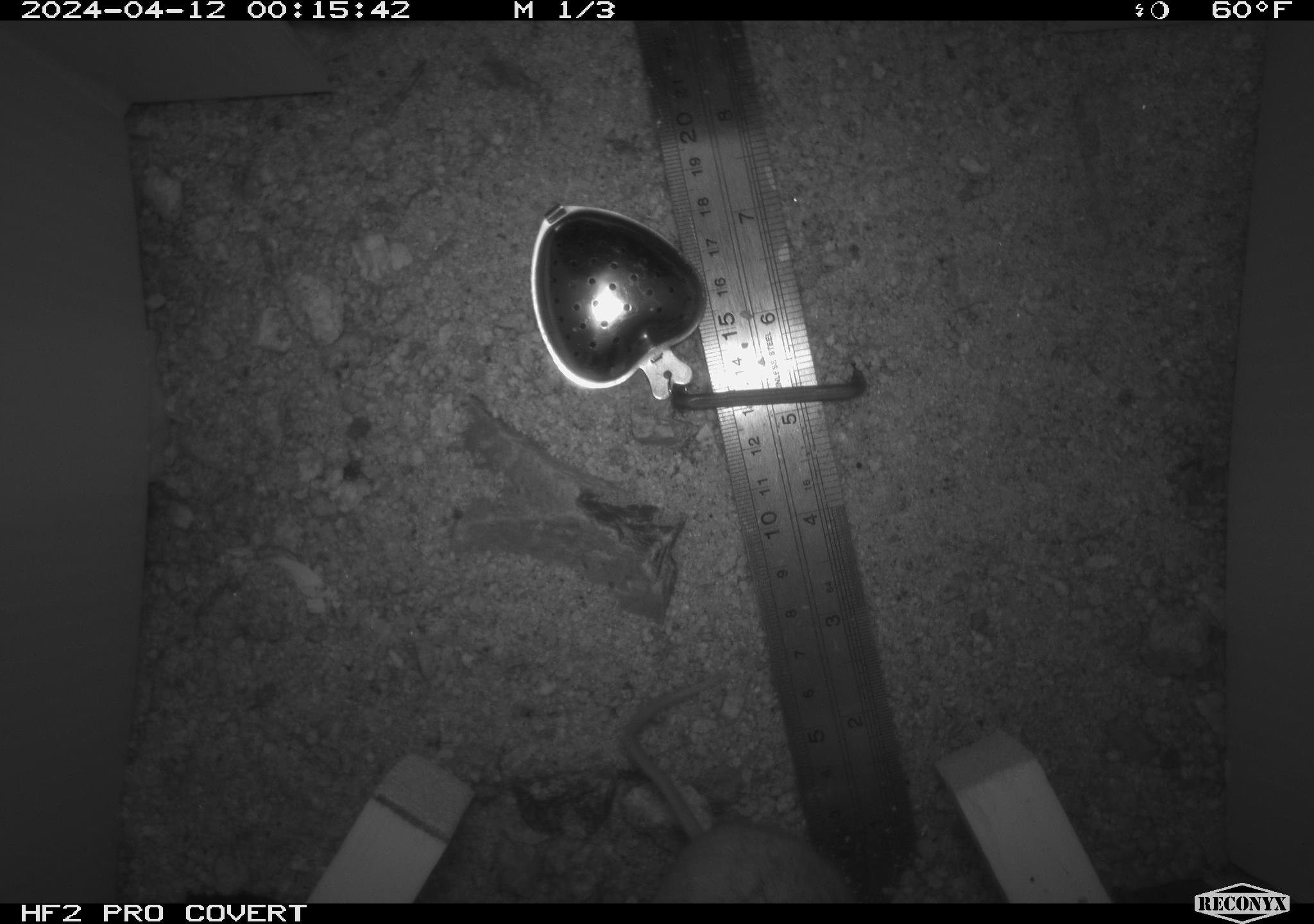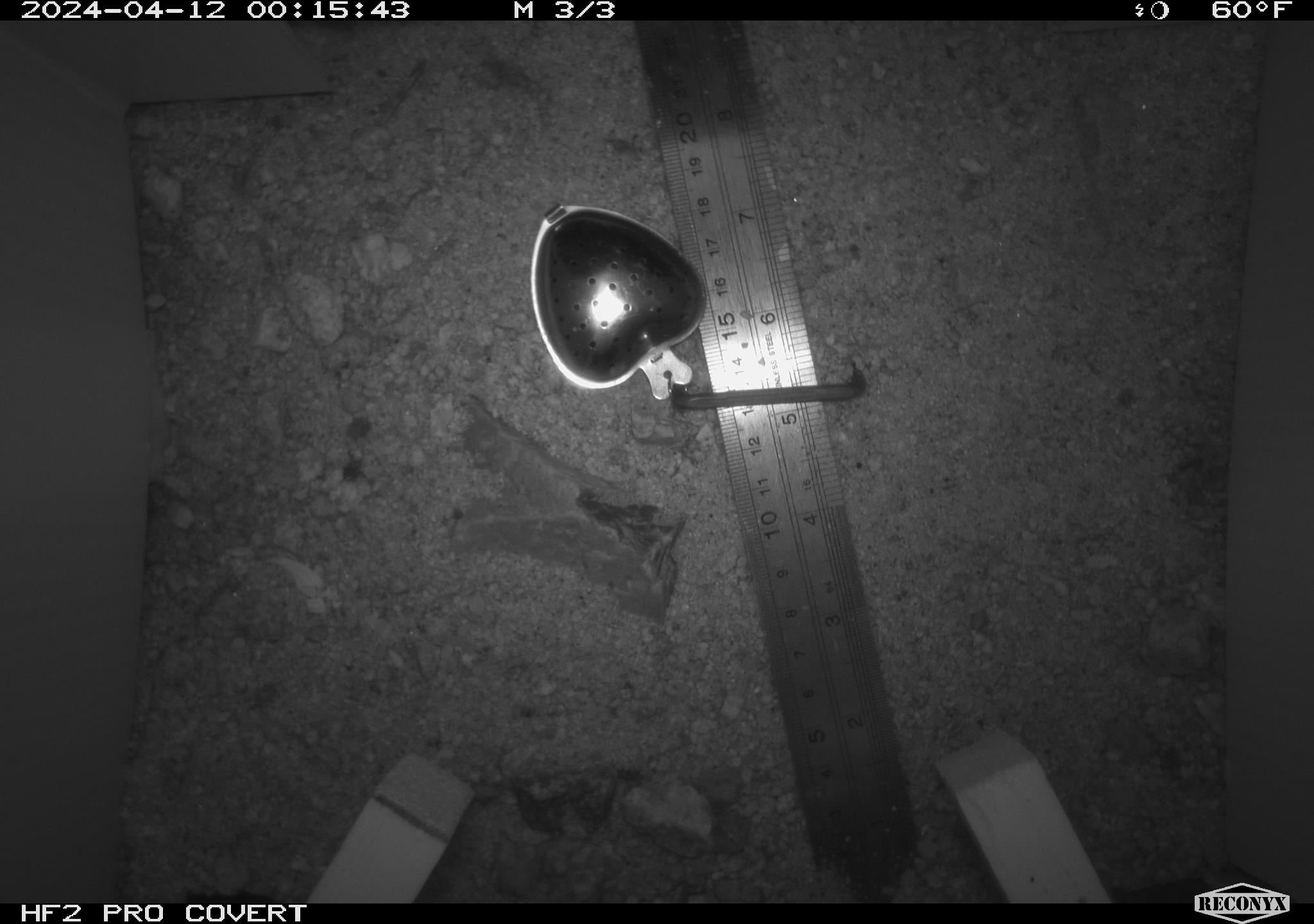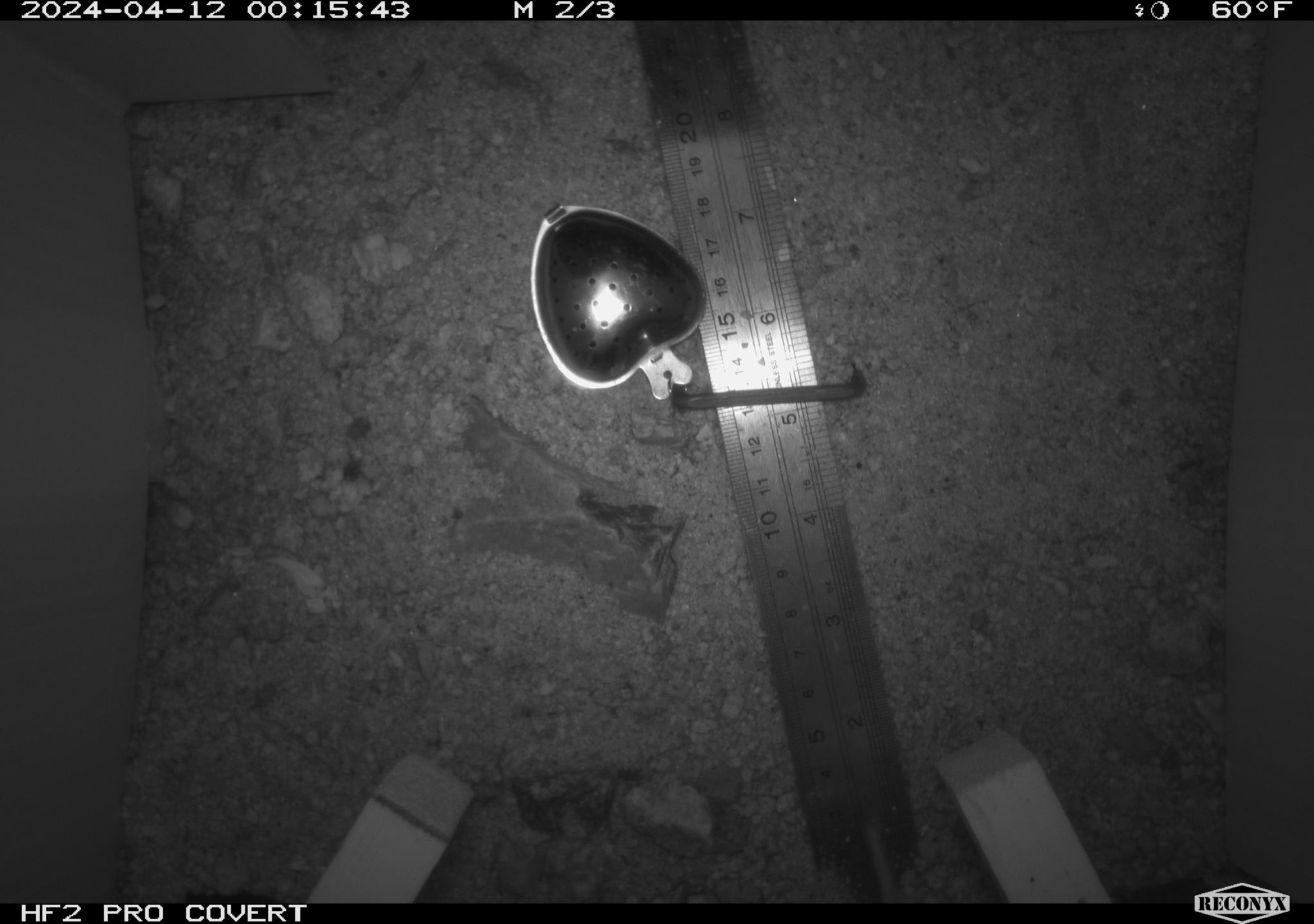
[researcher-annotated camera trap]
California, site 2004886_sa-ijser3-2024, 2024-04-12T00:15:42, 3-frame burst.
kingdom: Animalia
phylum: Chordata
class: Mammalia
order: Rodentia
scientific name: Rodentia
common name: mouse species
Mouse species (Rodentia).